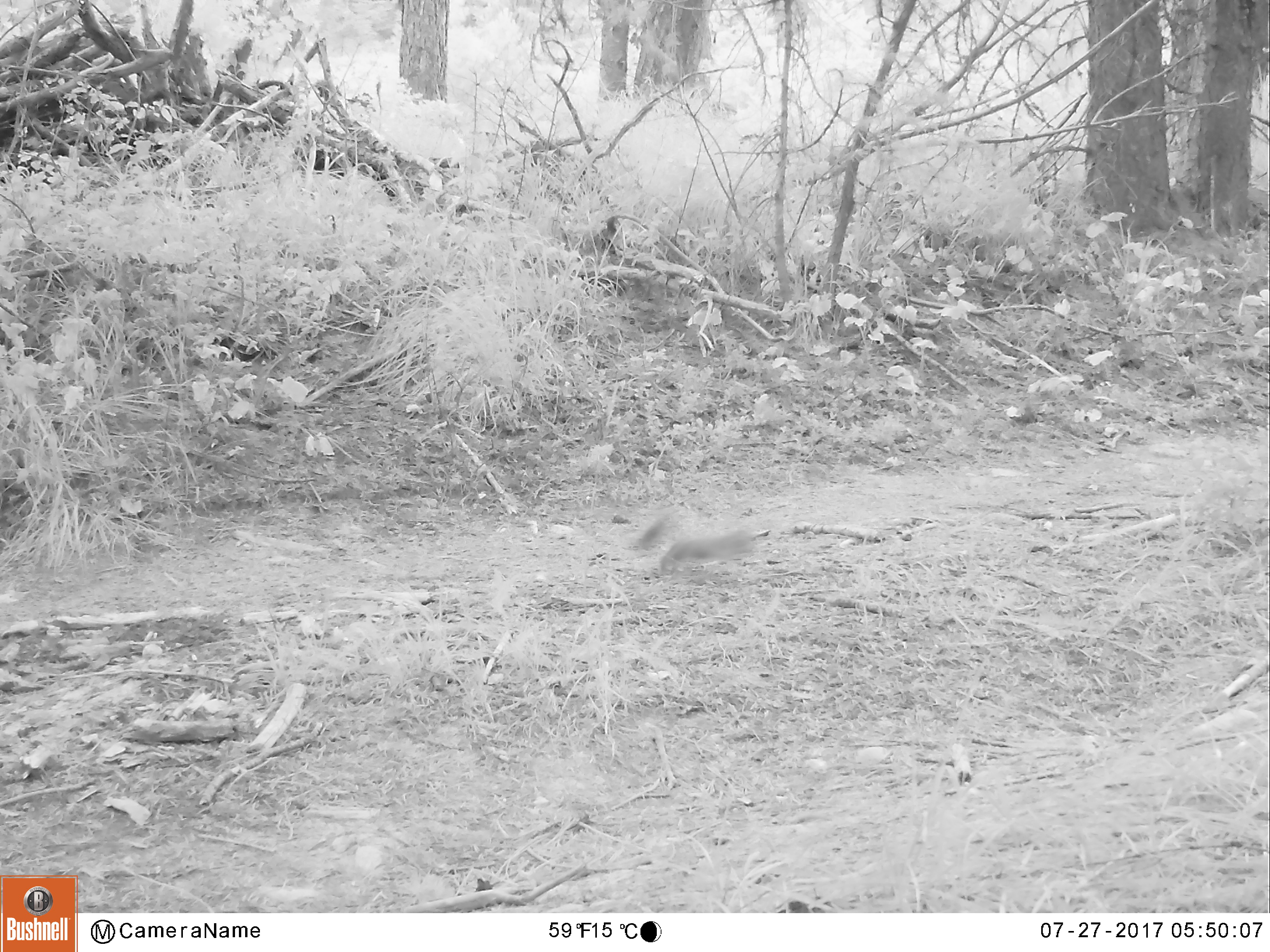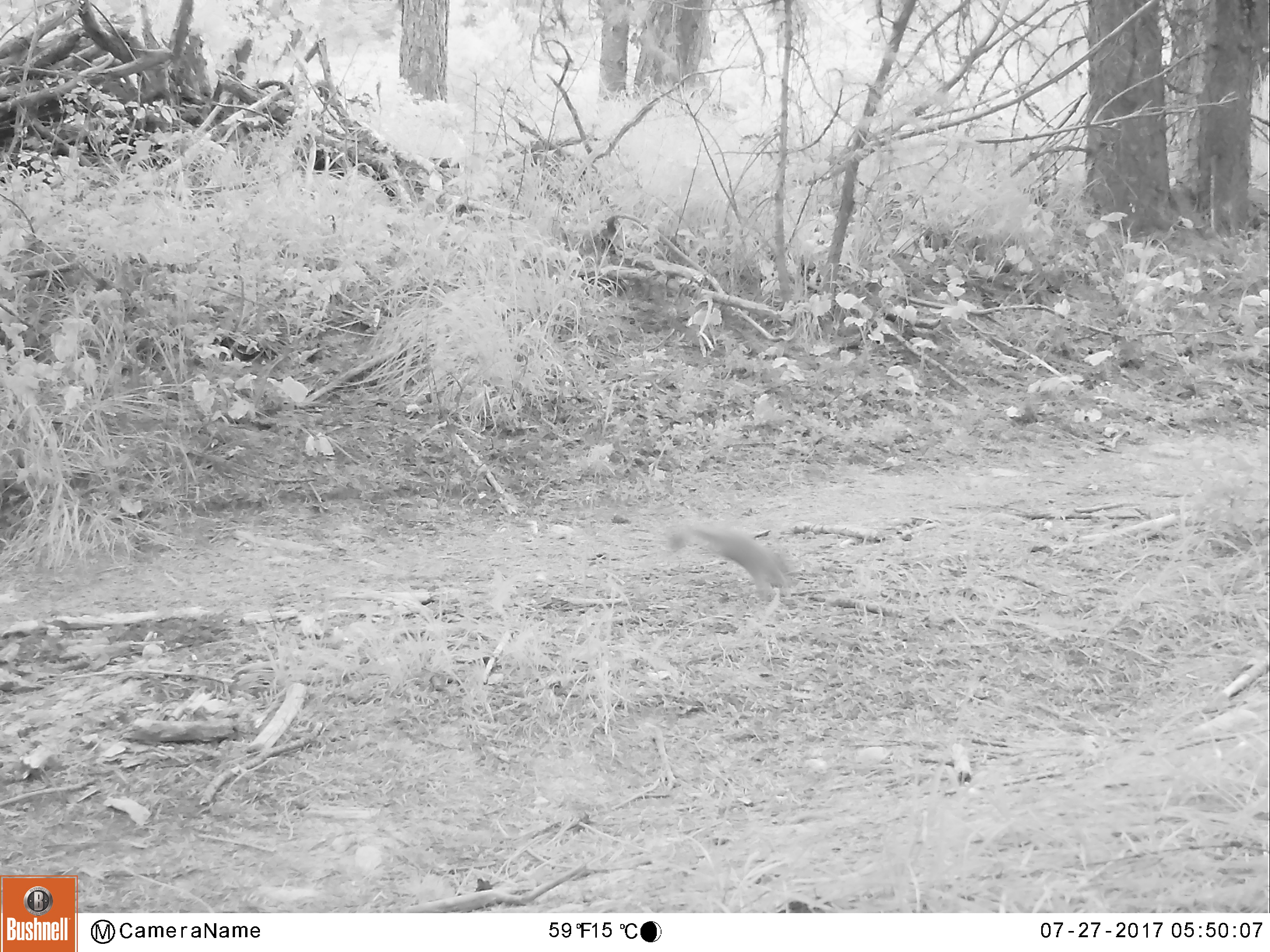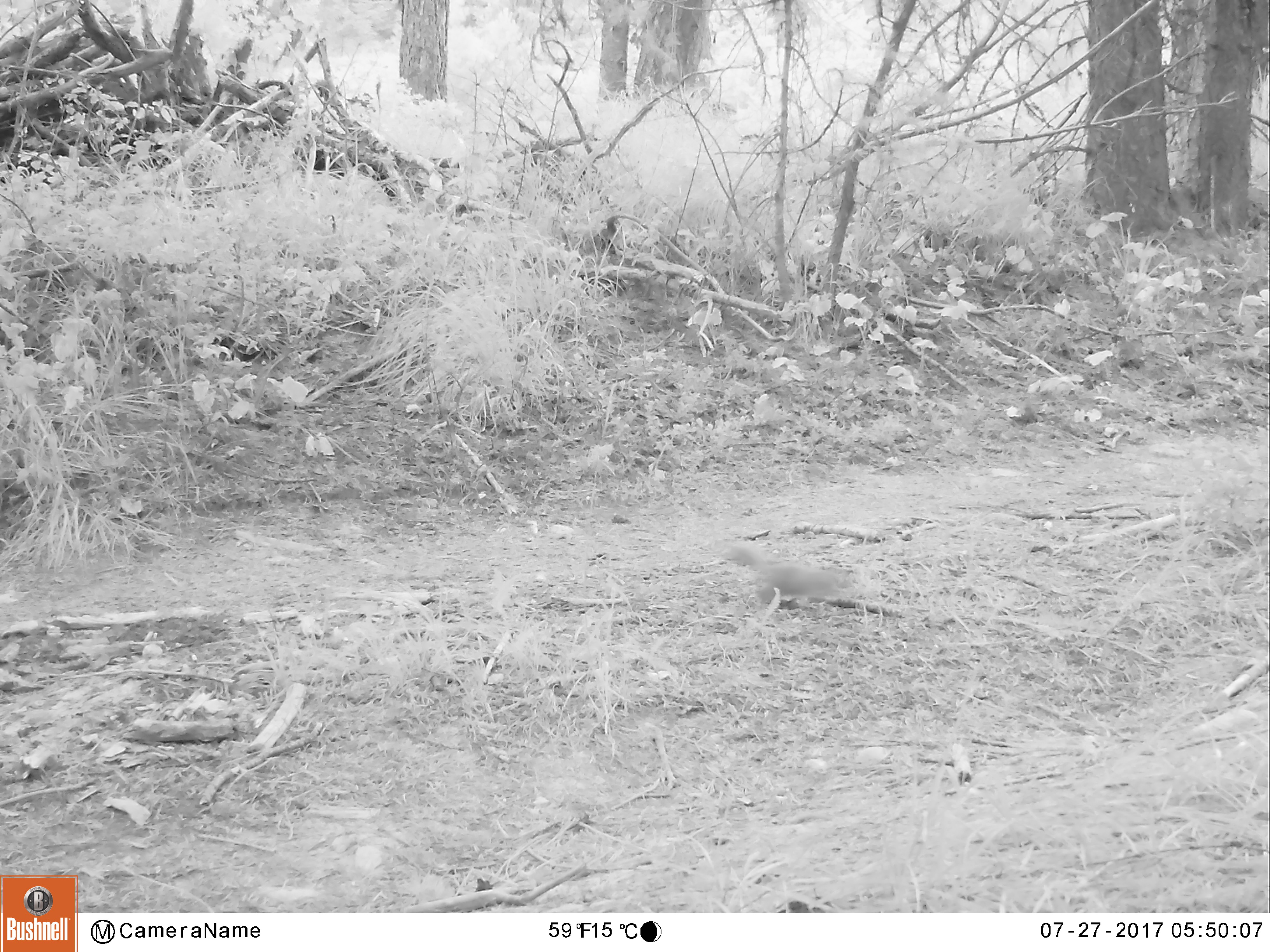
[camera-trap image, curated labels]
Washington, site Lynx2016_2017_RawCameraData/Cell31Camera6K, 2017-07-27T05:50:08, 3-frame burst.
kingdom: Animalia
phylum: Chordata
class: Mammalia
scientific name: Mammalia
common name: small mammal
Small mammal (Mammalia). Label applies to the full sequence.